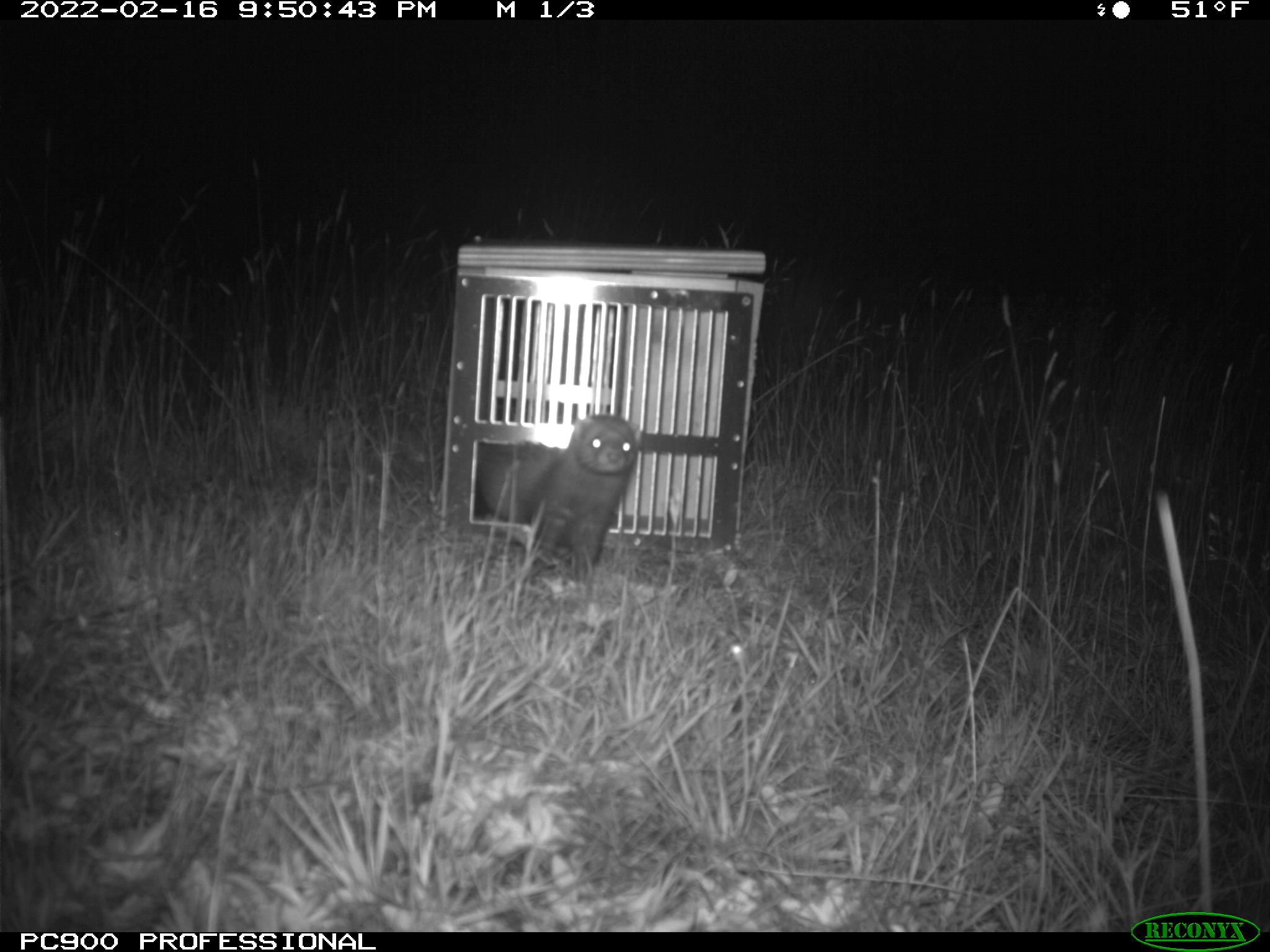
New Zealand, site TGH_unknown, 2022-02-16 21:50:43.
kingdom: Animalia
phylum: Chordata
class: Mammalia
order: Carnivora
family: Mustelidae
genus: Mustela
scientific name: Mustela furo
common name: ferret